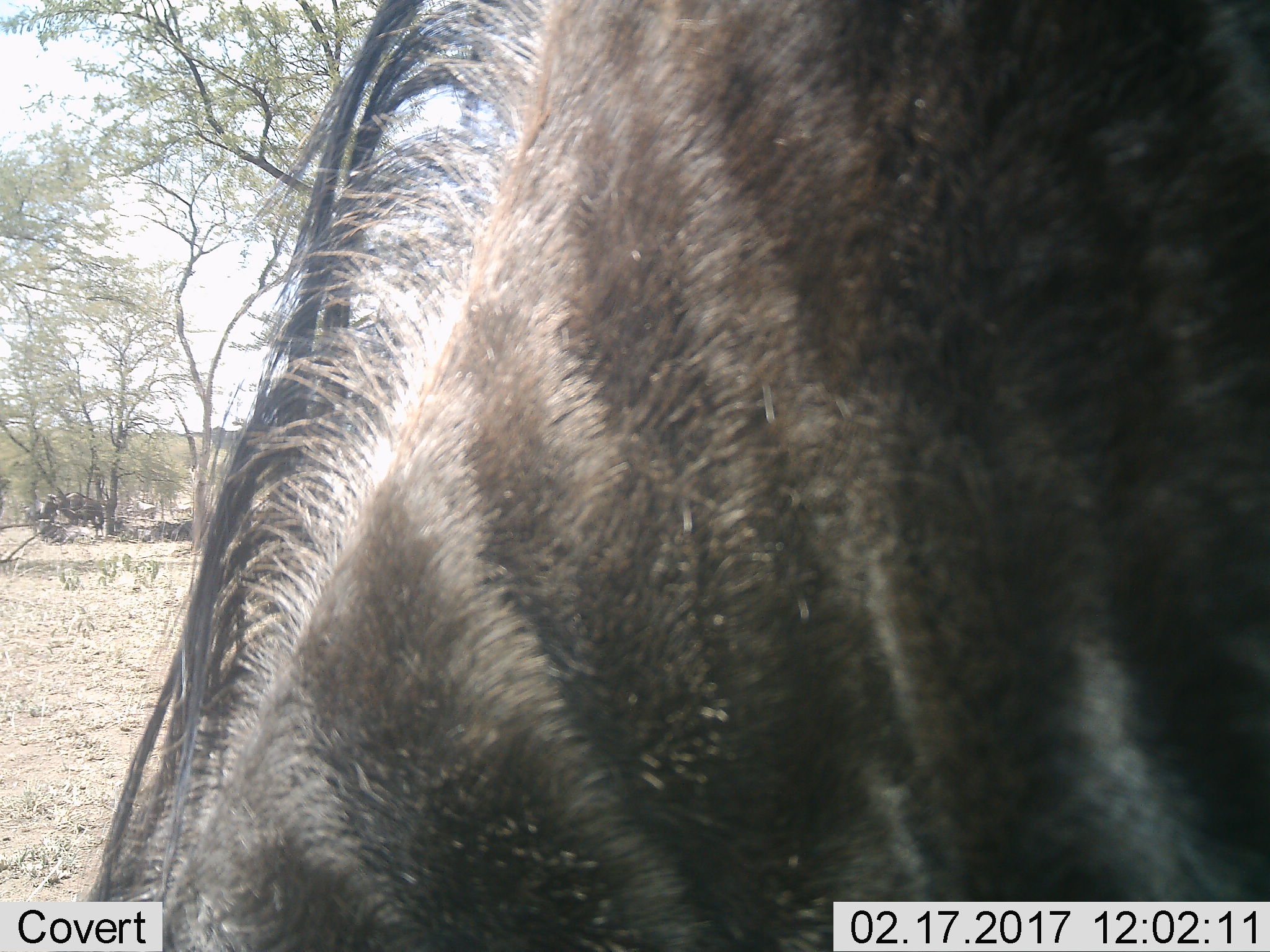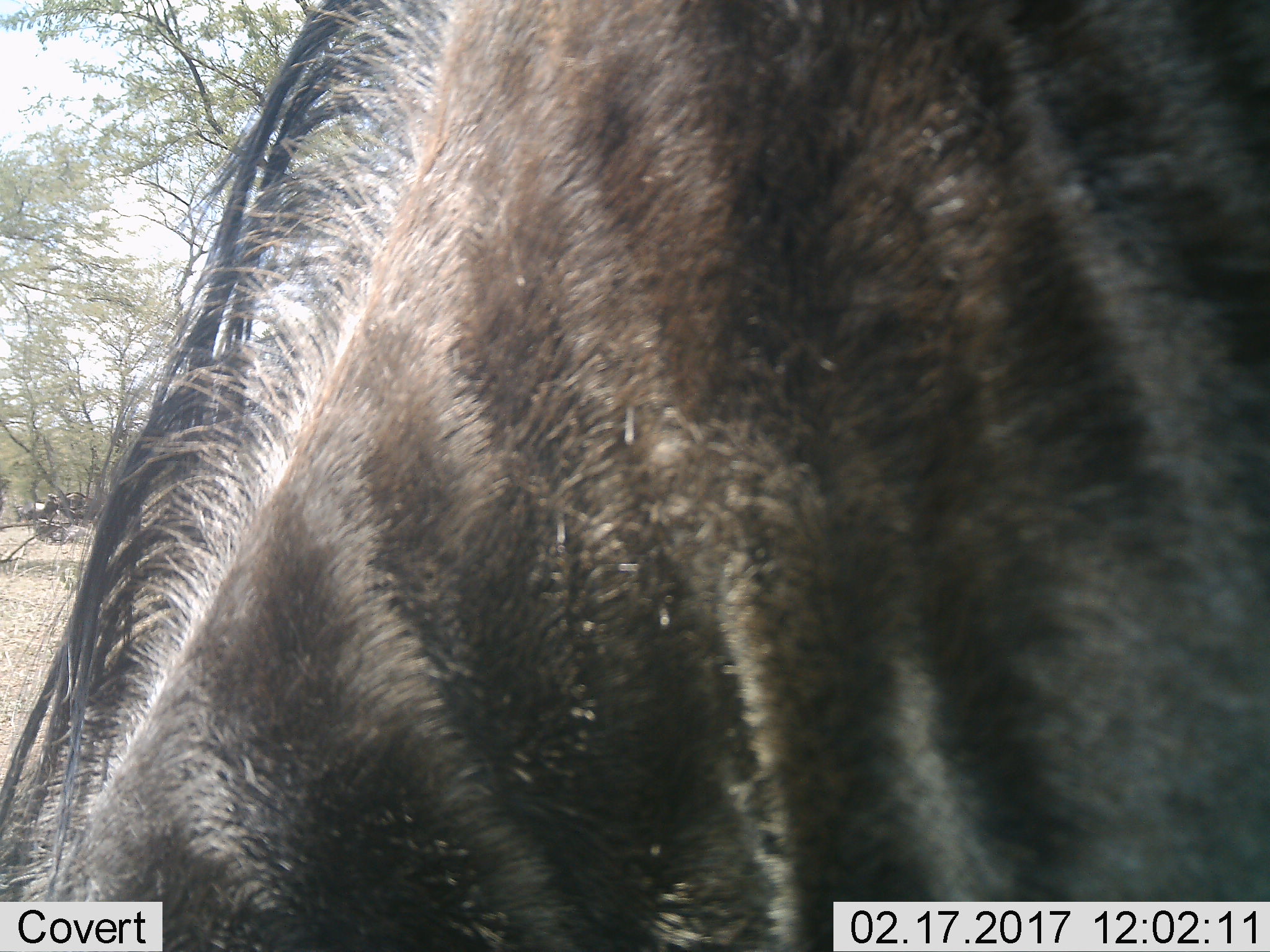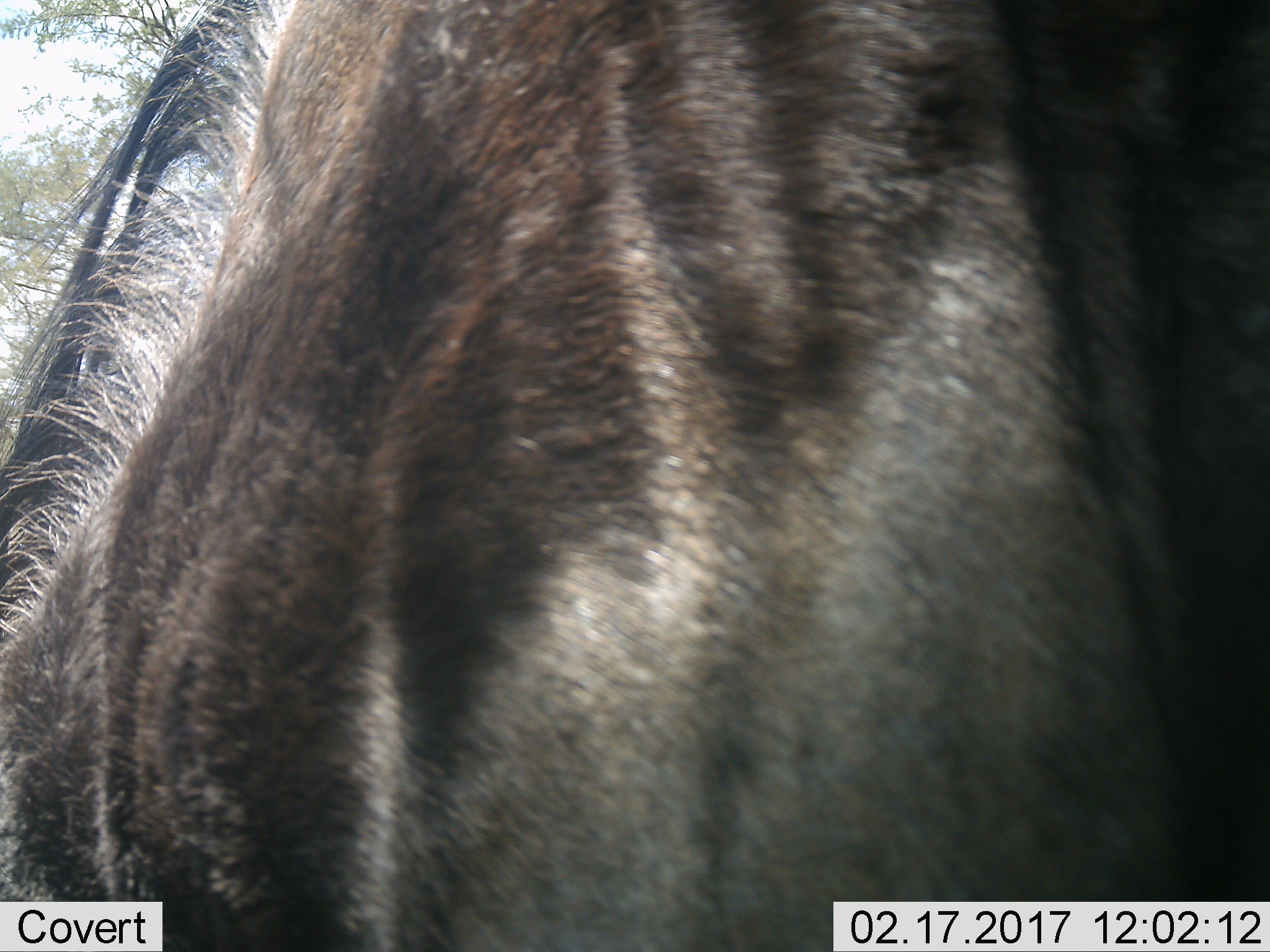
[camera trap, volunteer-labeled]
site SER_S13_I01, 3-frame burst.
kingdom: Animalia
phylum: Chordata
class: Mammalia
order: Artiodactyla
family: Bovidae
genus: Connochaetes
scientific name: Connochaetes taurinus taurinus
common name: blue wildebeest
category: wildebeestblue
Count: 2.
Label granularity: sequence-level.